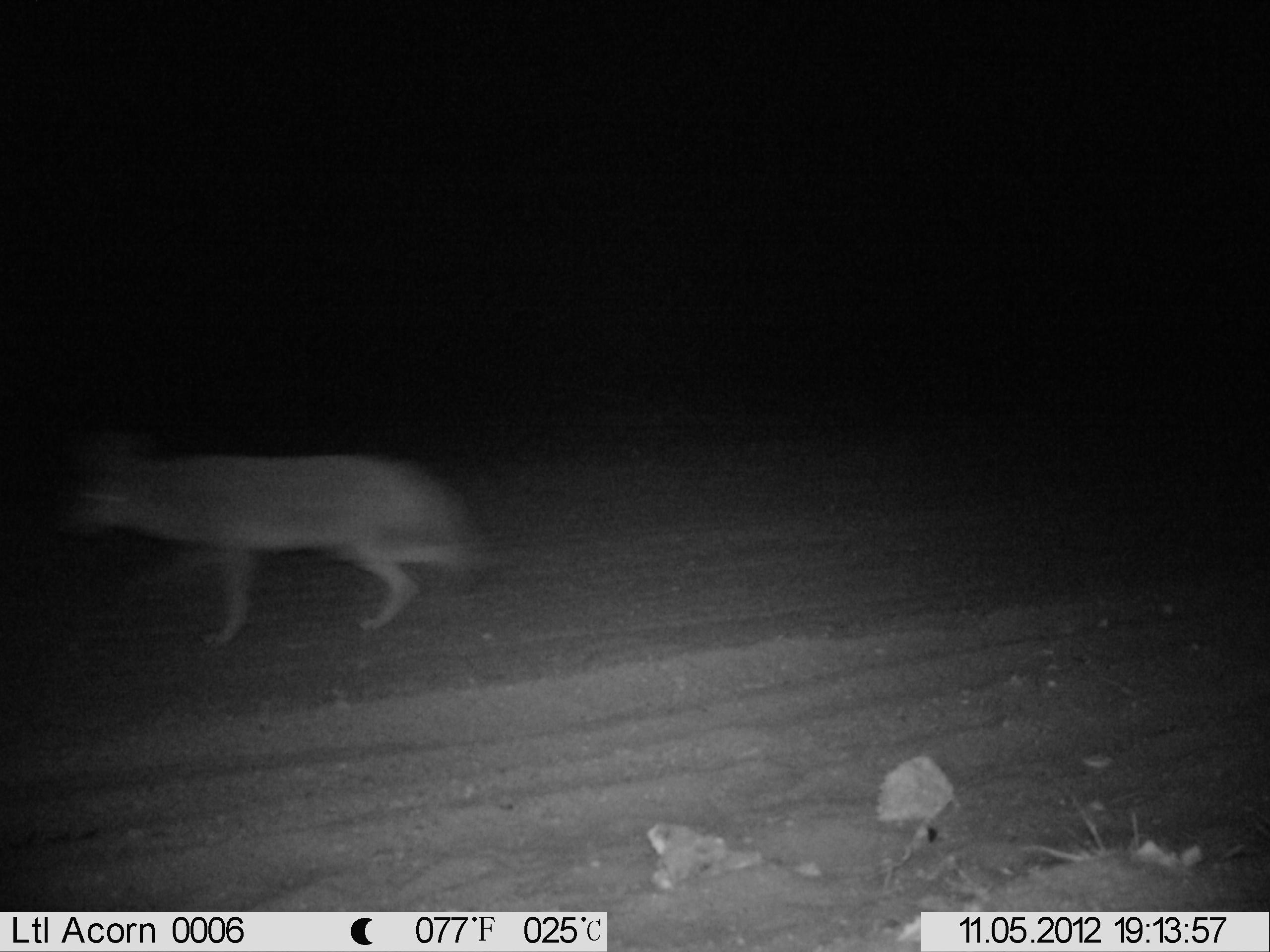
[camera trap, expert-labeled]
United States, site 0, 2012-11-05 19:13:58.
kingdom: Animalia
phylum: Chordata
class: Mammalia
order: Carnivora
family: Canidae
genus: Canis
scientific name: Canis latrans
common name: coyote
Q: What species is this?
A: Coyote (Canis latrans).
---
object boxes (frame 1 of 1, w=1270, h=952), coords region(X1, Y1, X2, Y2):
coyote: region(37, 416, 514, 658)